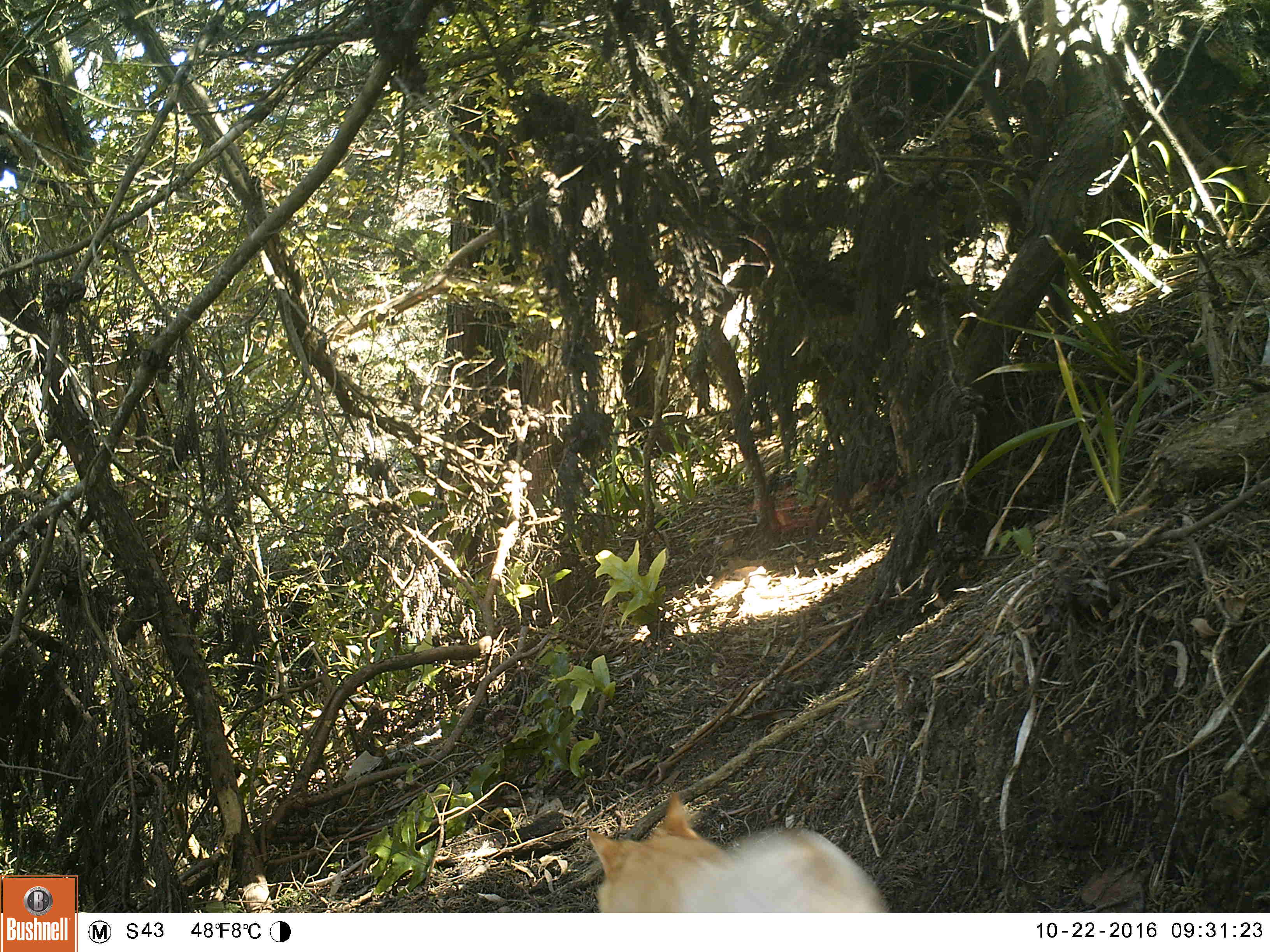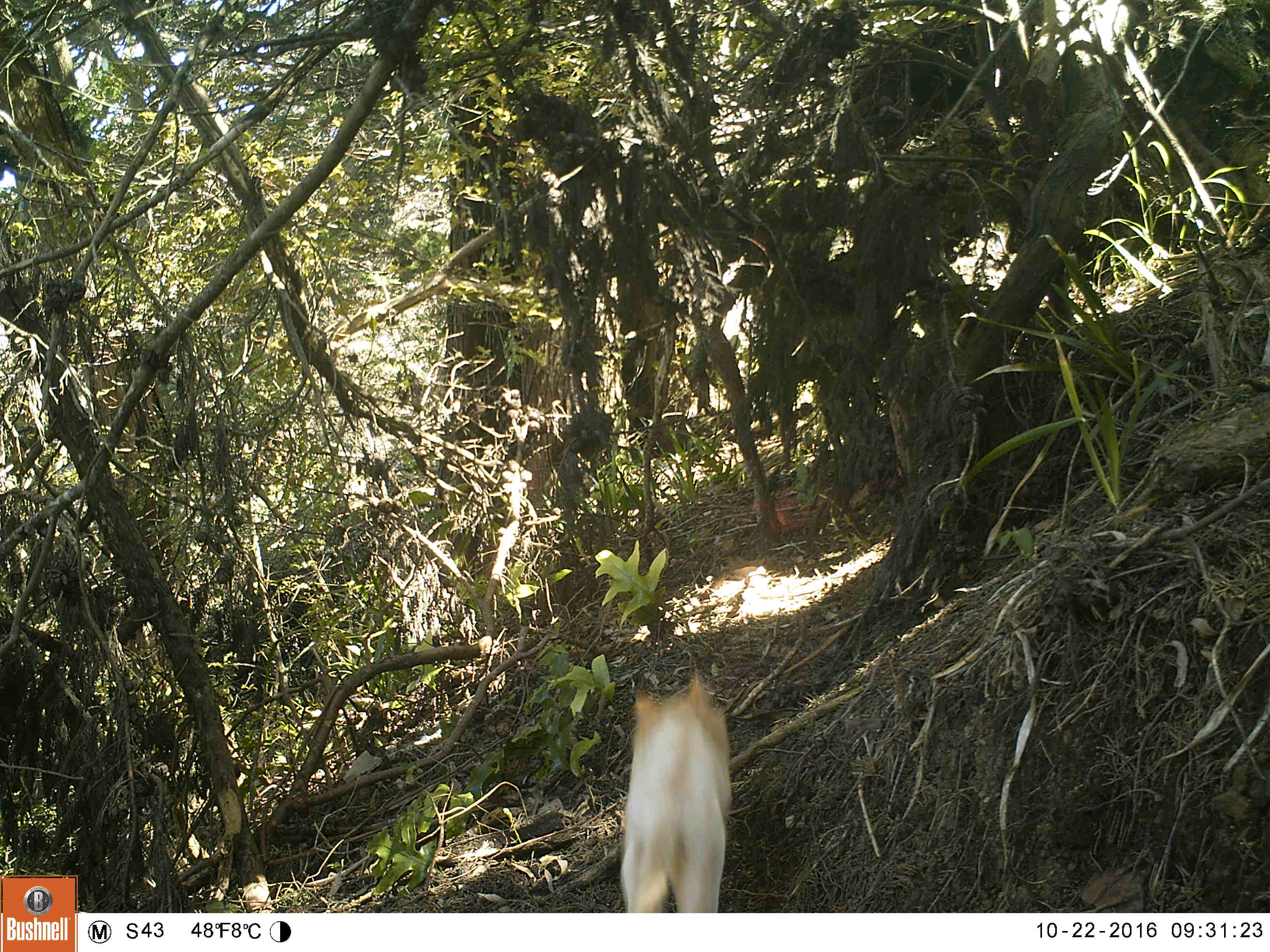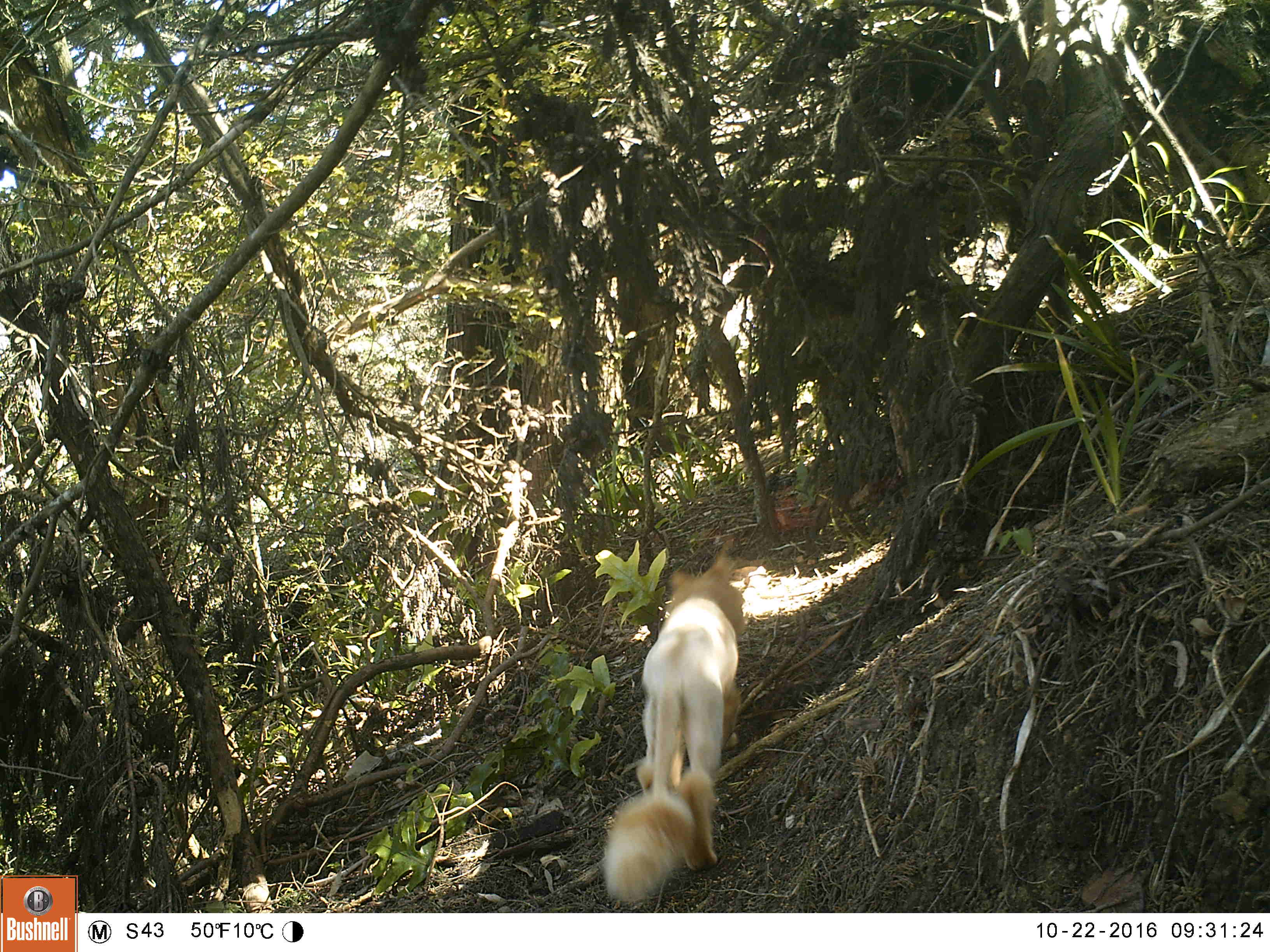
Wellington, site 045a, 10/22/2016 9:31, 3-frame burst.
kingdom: Animalia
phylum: Chordata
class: Mammalia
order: Carnivora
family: Felidae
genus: Felis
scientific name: Felis catus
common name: cat